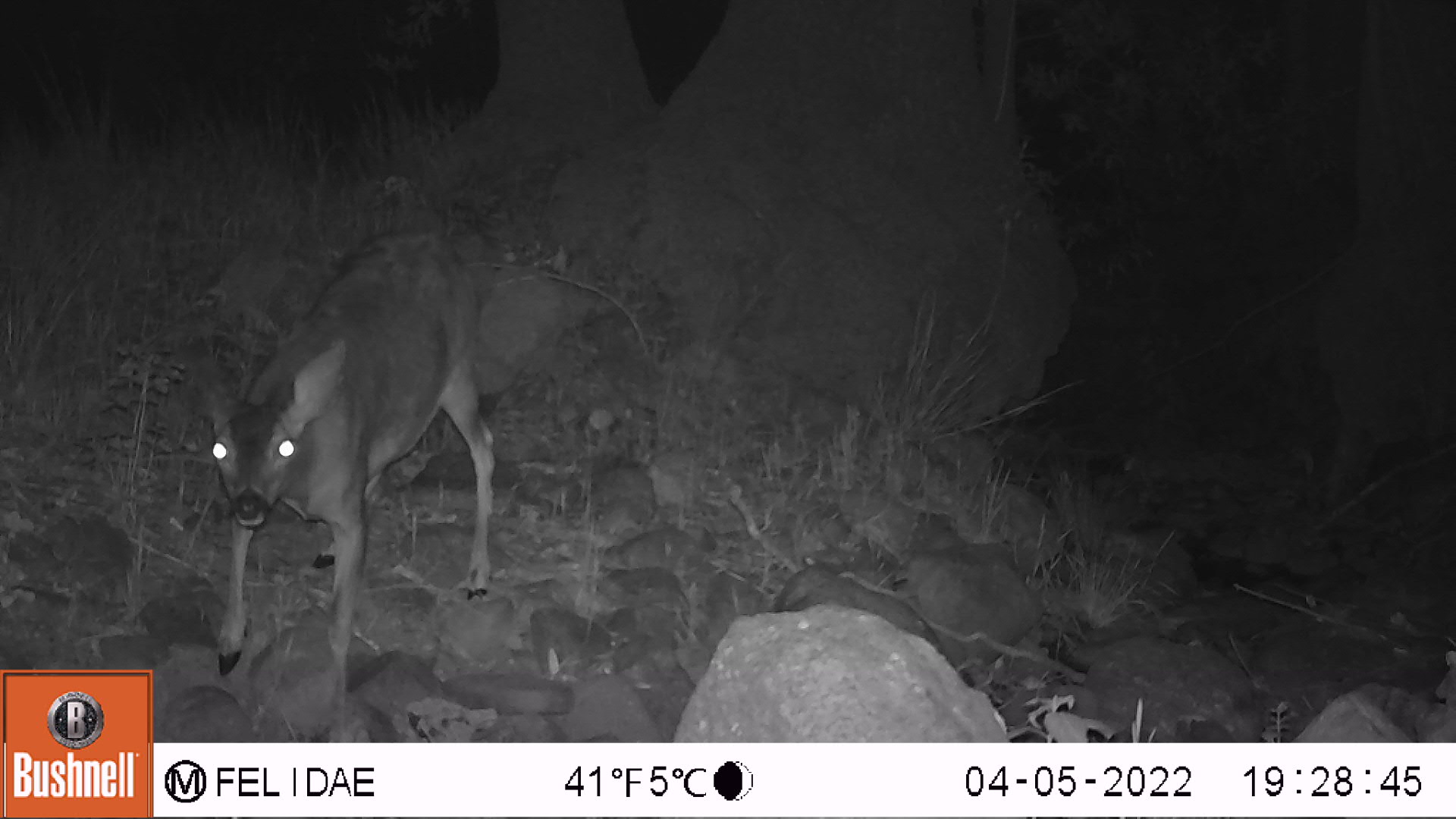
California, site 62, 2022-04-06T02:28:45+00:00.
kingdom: Animalia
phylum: Chordata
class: Mammalia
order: Artiodactyla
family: Cervidae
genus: Odocoileus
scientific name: Odocoileus hemionus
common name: mule deer